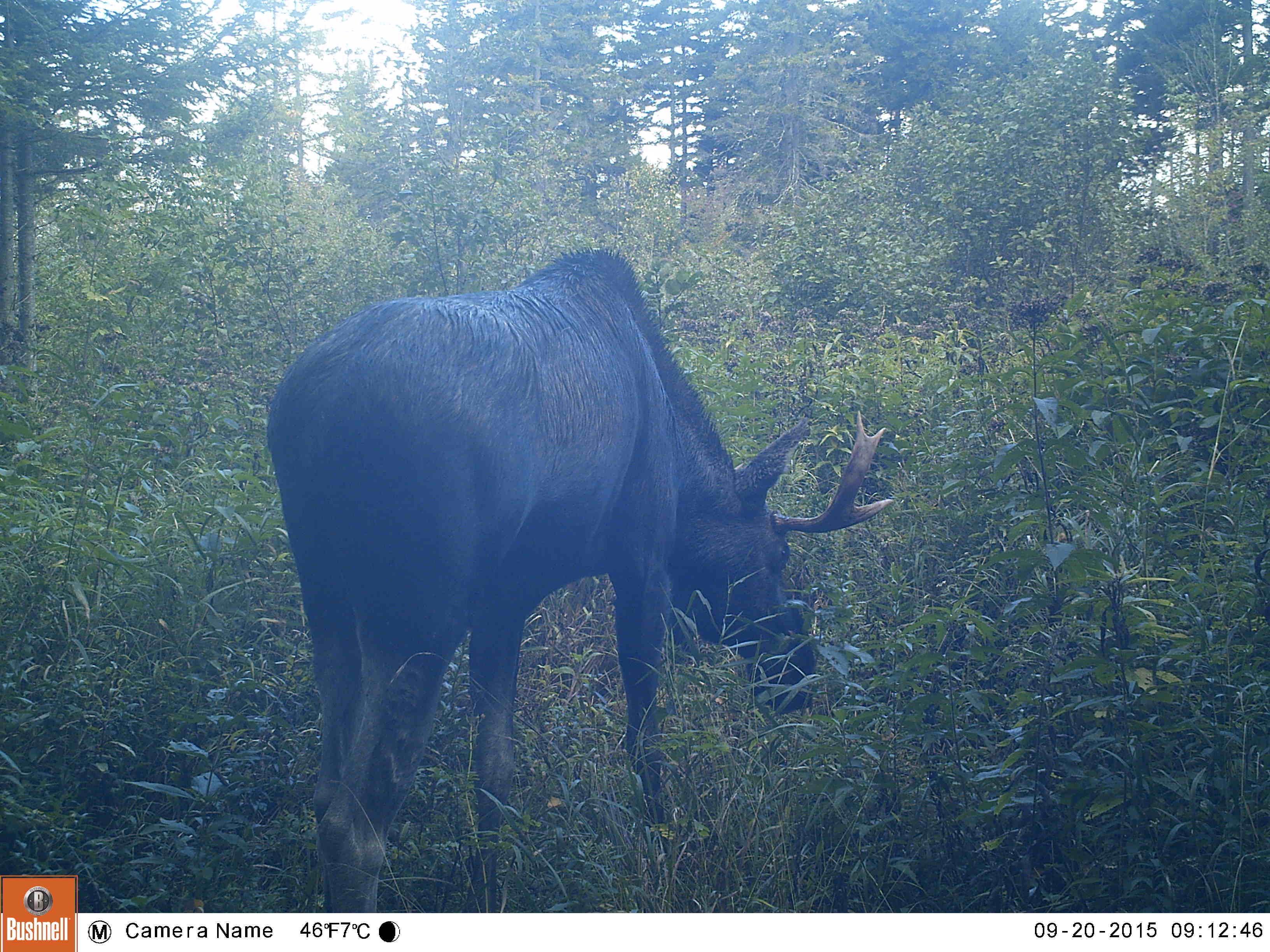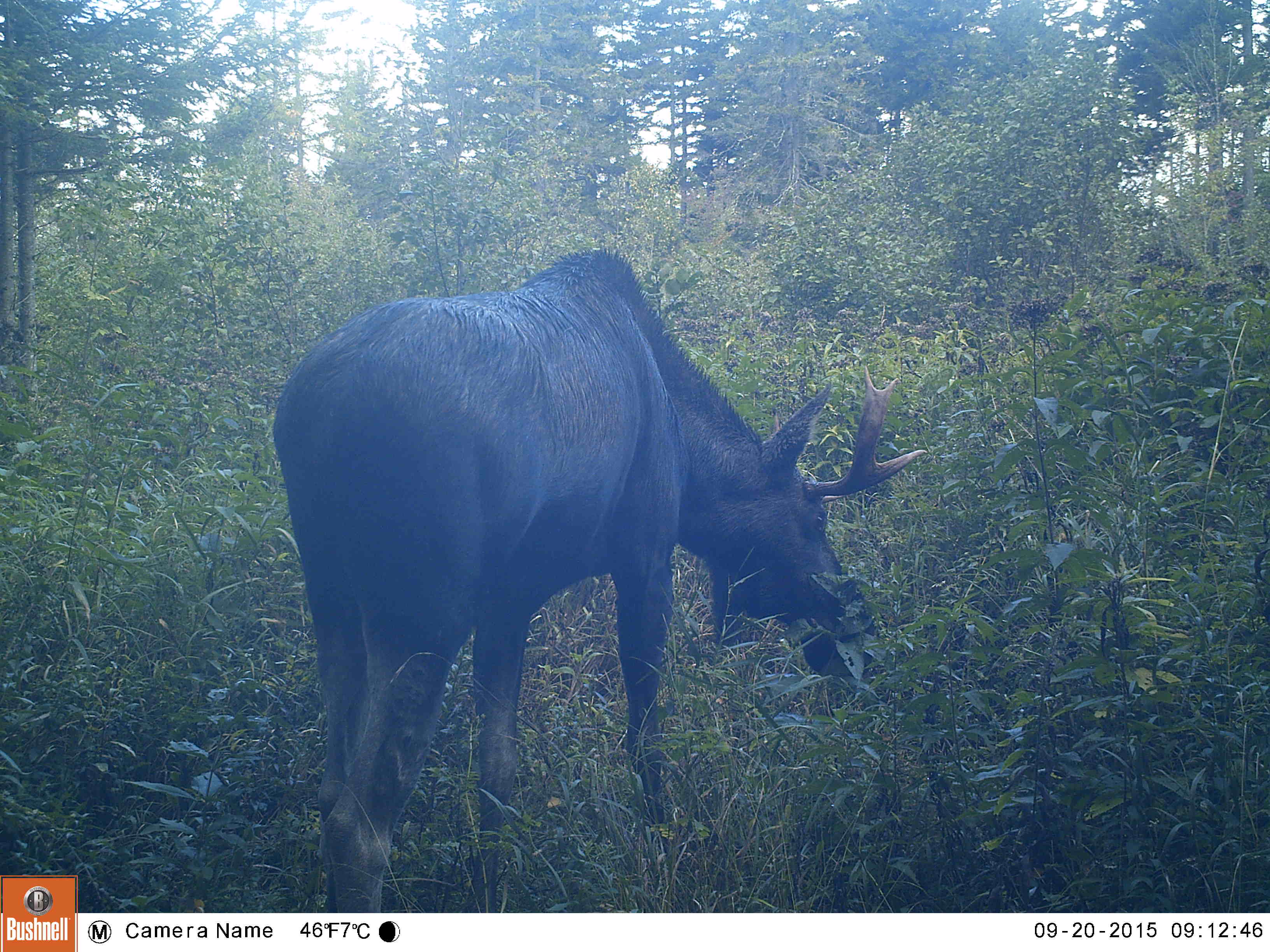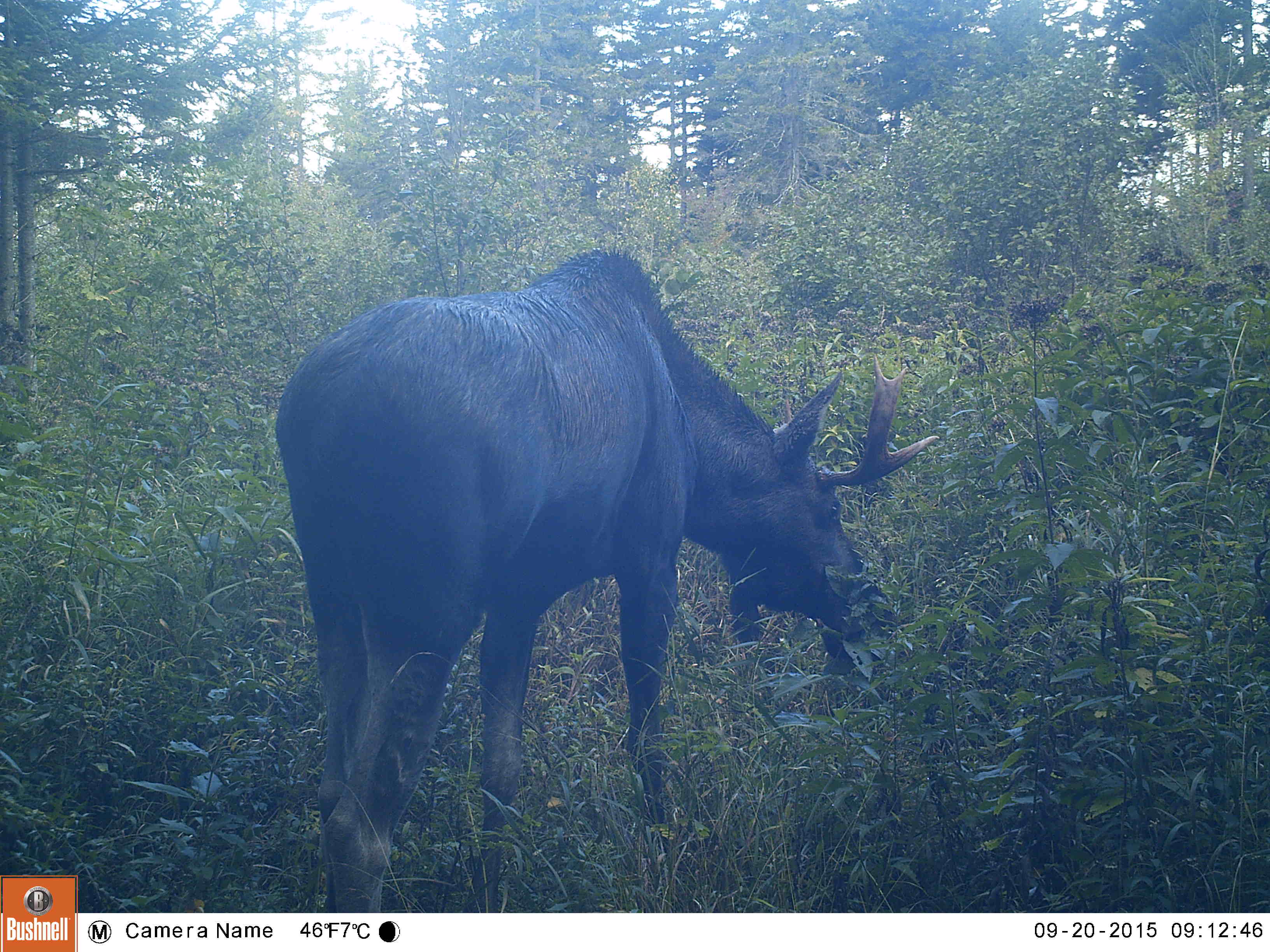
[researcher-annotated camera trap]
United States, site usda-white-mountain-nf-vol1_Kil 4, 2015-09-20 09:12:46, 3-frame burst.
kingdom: Animalia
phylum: Chordata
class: Mammalia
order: Artiodactyla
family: Cervidae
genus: Alces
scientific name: Alces alces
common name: moose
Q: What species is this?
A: Moose (Alces alces).